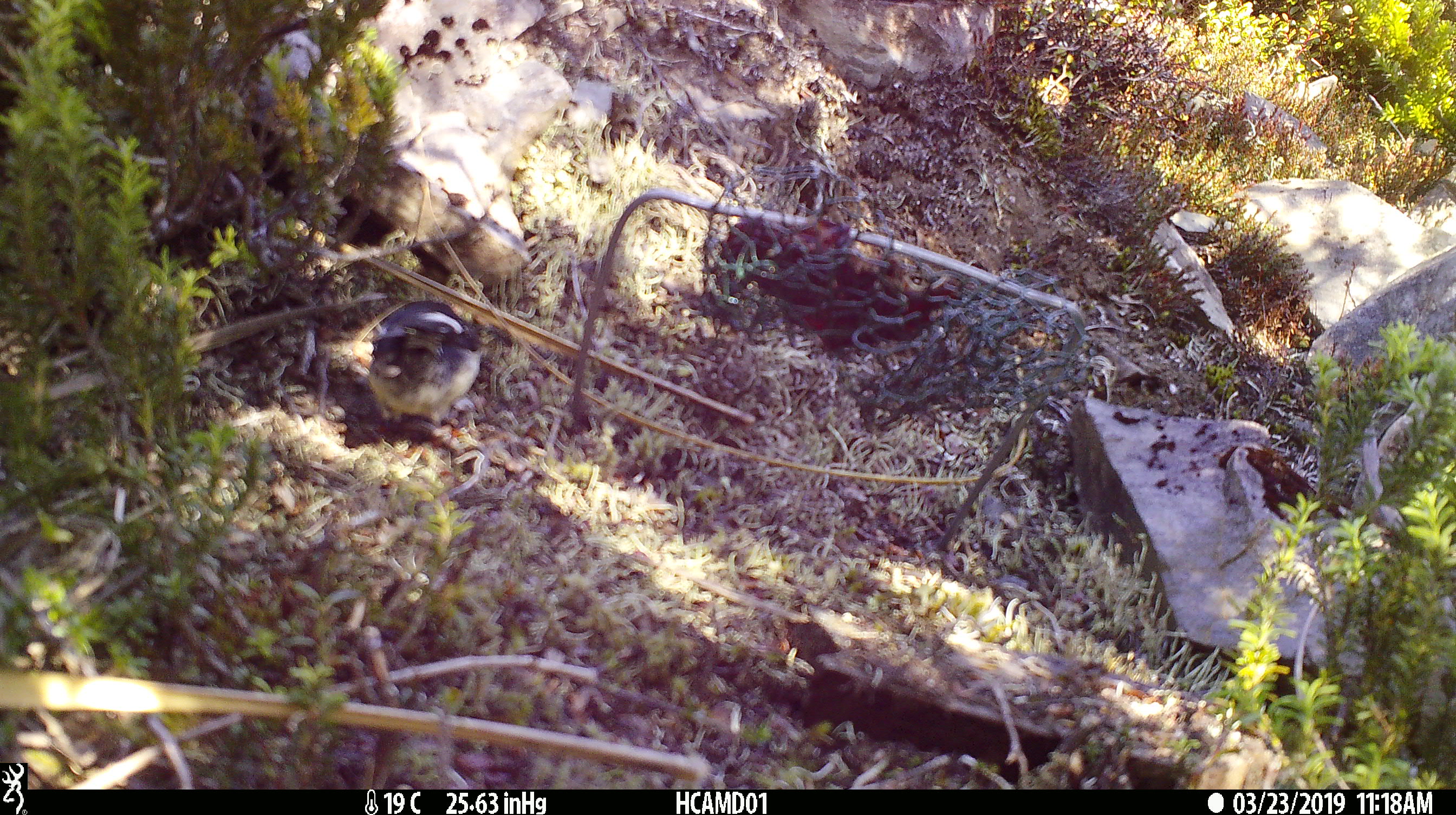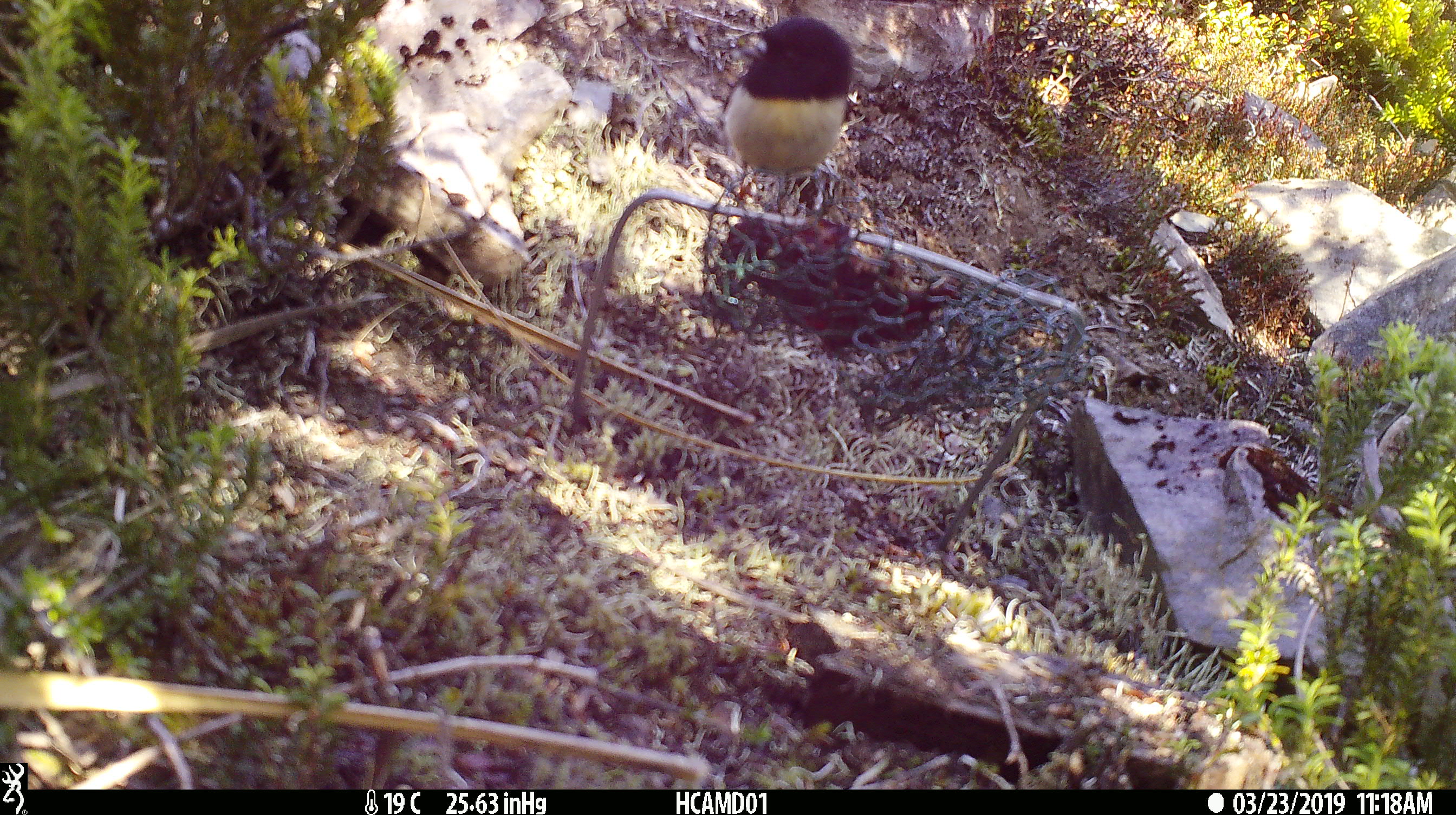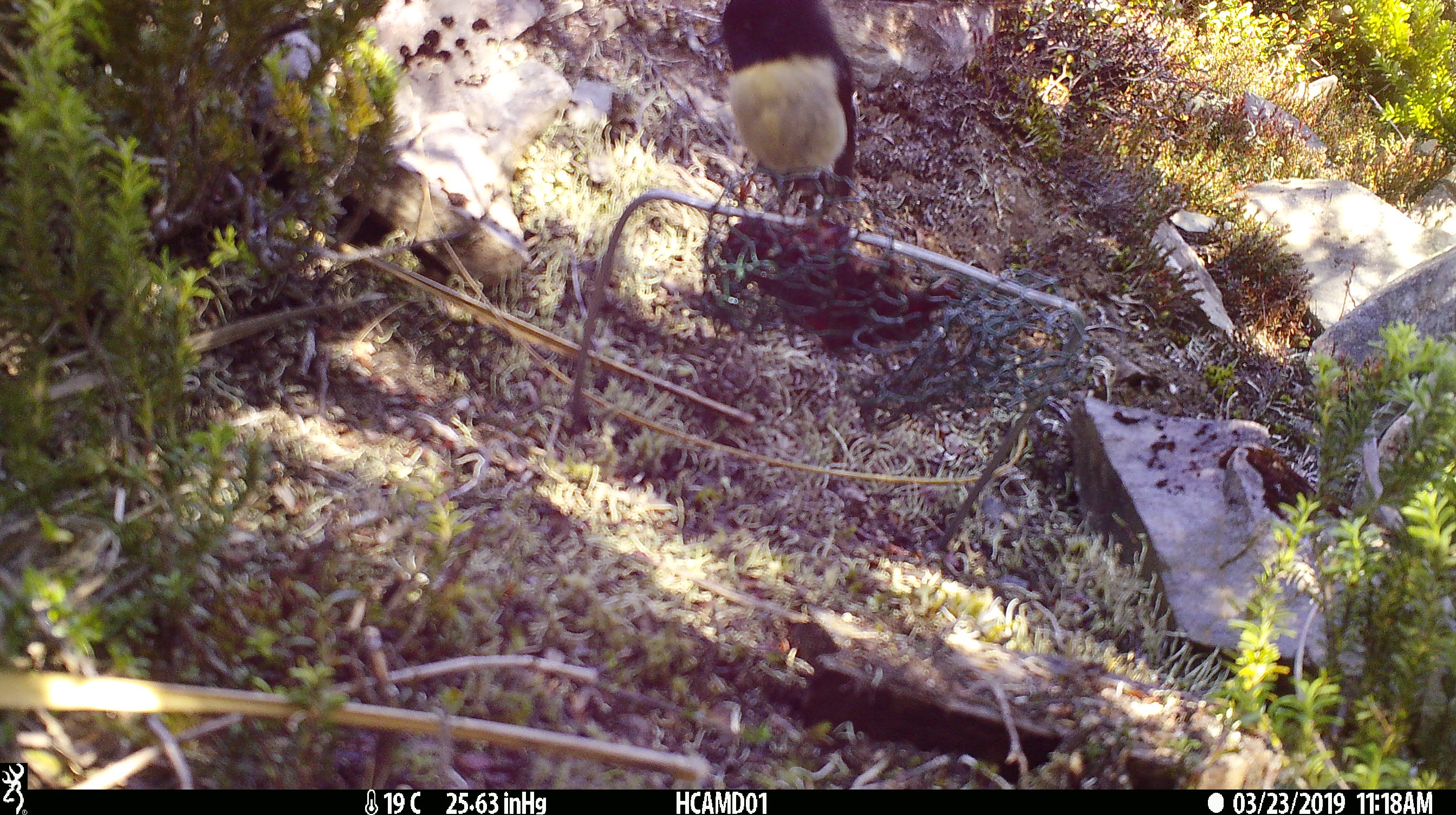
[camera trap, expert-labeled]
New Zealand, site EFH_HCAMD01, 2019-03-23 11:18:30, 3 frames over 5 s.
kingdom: Animalia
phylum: Chordata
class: Aves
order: Passeriformes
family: Petroicidae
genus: Petroica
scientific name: Petroica macrocephala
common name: tomtit